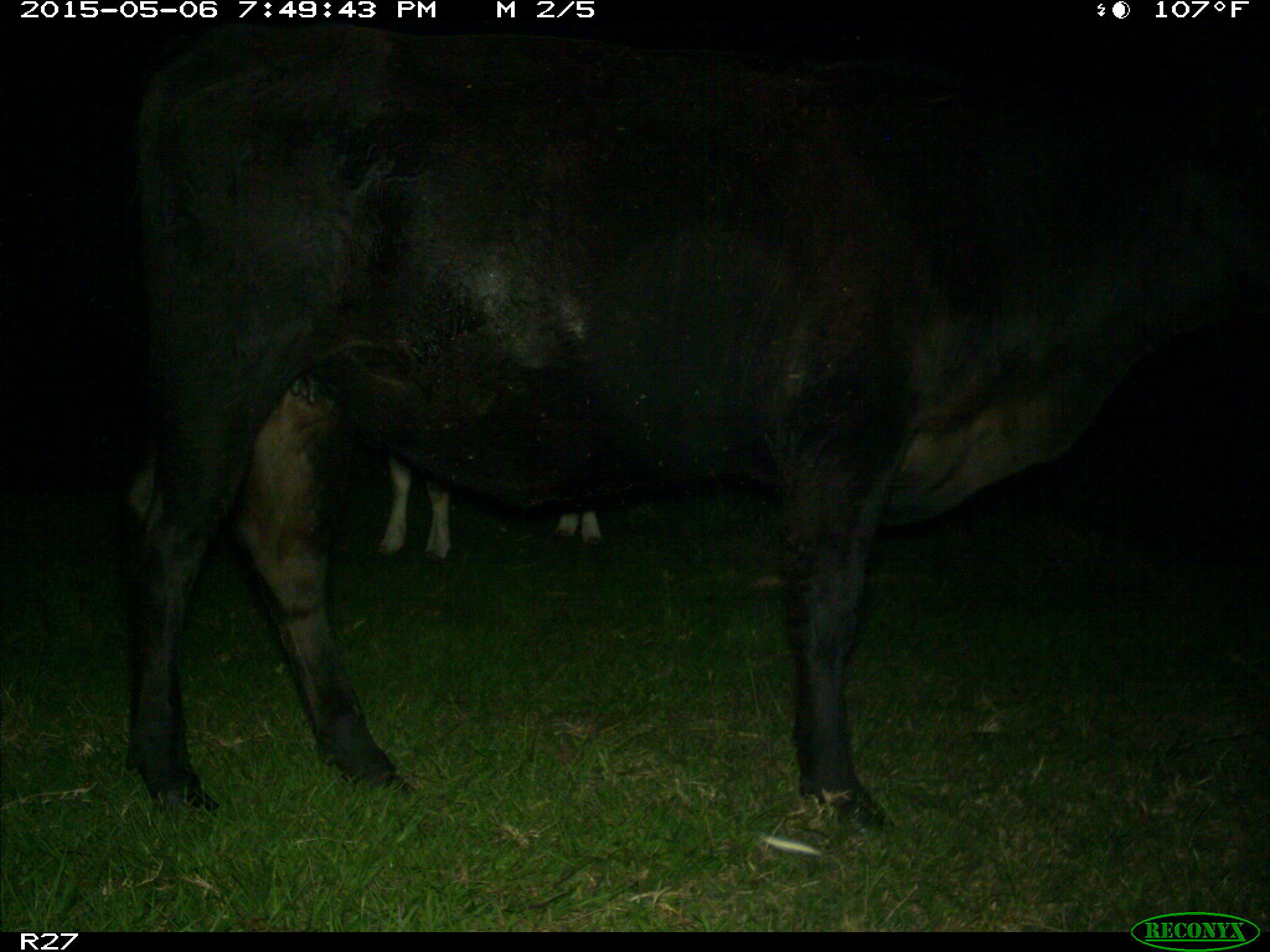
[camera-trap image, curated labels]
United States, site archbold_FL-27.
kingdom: Animalia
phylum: Chordata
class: Mammalia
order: Artiodactyla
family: Bovidae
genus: Bos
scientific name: Bos taurus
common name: domestic cow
Bos taurus (domestic cow).